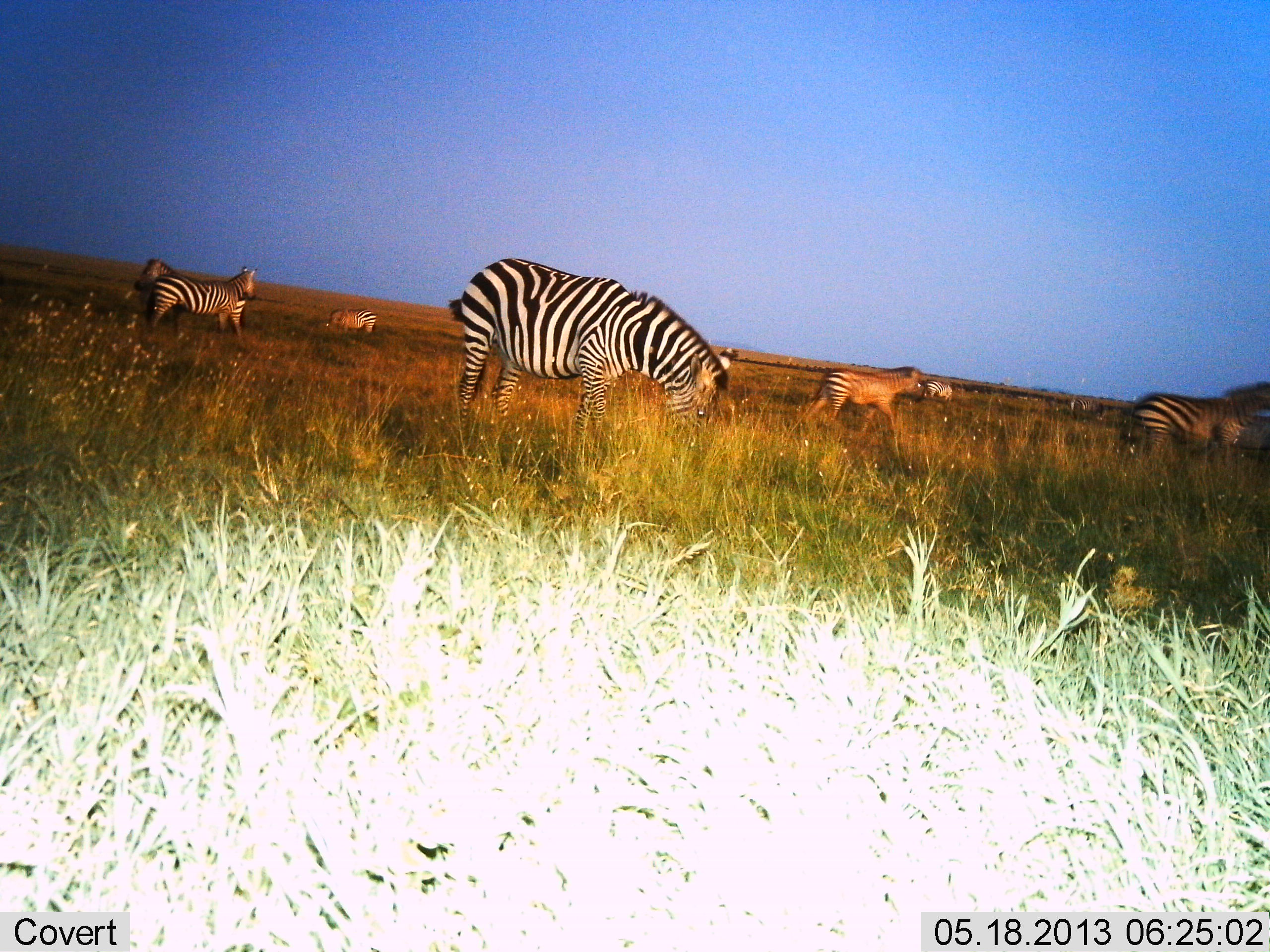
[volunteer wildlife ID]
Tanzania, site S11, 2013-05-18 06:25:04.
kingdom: Animalia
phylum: Chordata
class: Mammalia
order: Perissodactyla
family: Equidae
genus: Equus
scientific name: Equus quagga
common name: plains zebra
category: zebra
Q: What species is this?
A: Zebra (plains zebra) (Equus quagga).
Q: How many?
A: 8.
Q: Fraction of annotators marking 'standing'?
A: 70%.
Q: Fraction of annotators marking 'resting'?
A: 10%.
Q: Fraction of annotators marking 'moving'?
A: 50%.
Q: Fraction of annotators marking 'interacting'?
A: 20%.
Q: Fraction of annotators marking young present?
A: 10%.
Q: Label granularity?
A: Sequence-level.